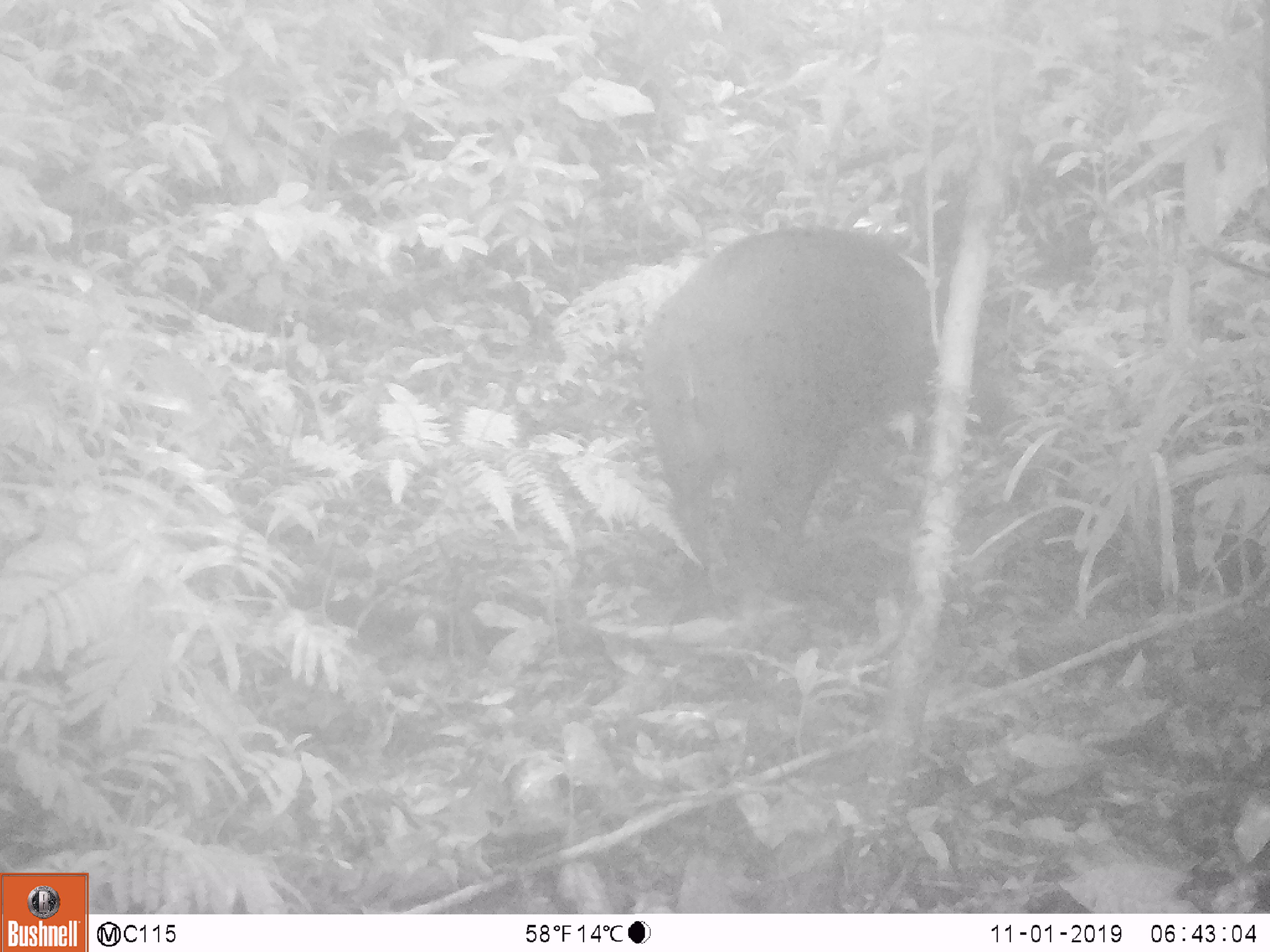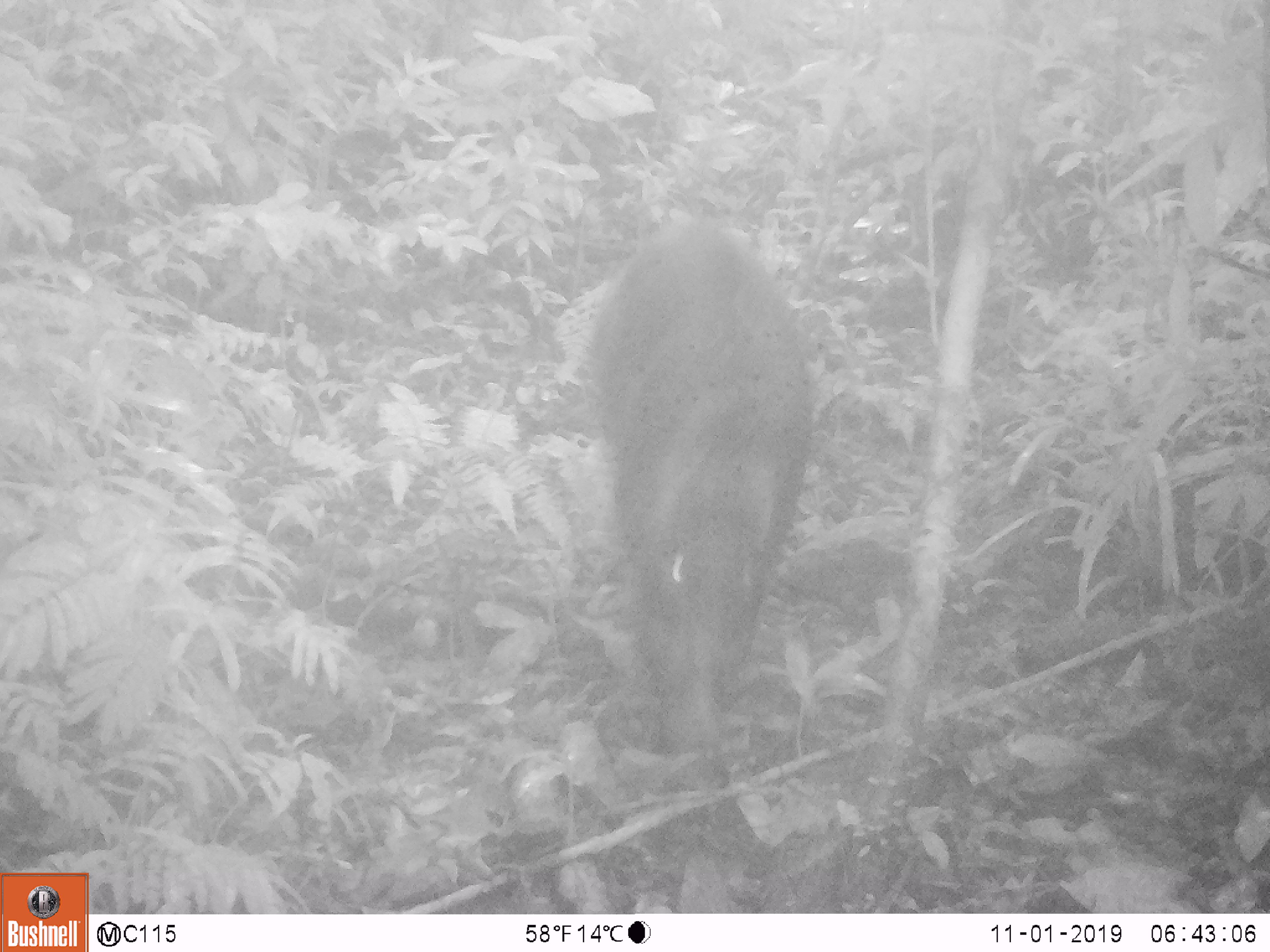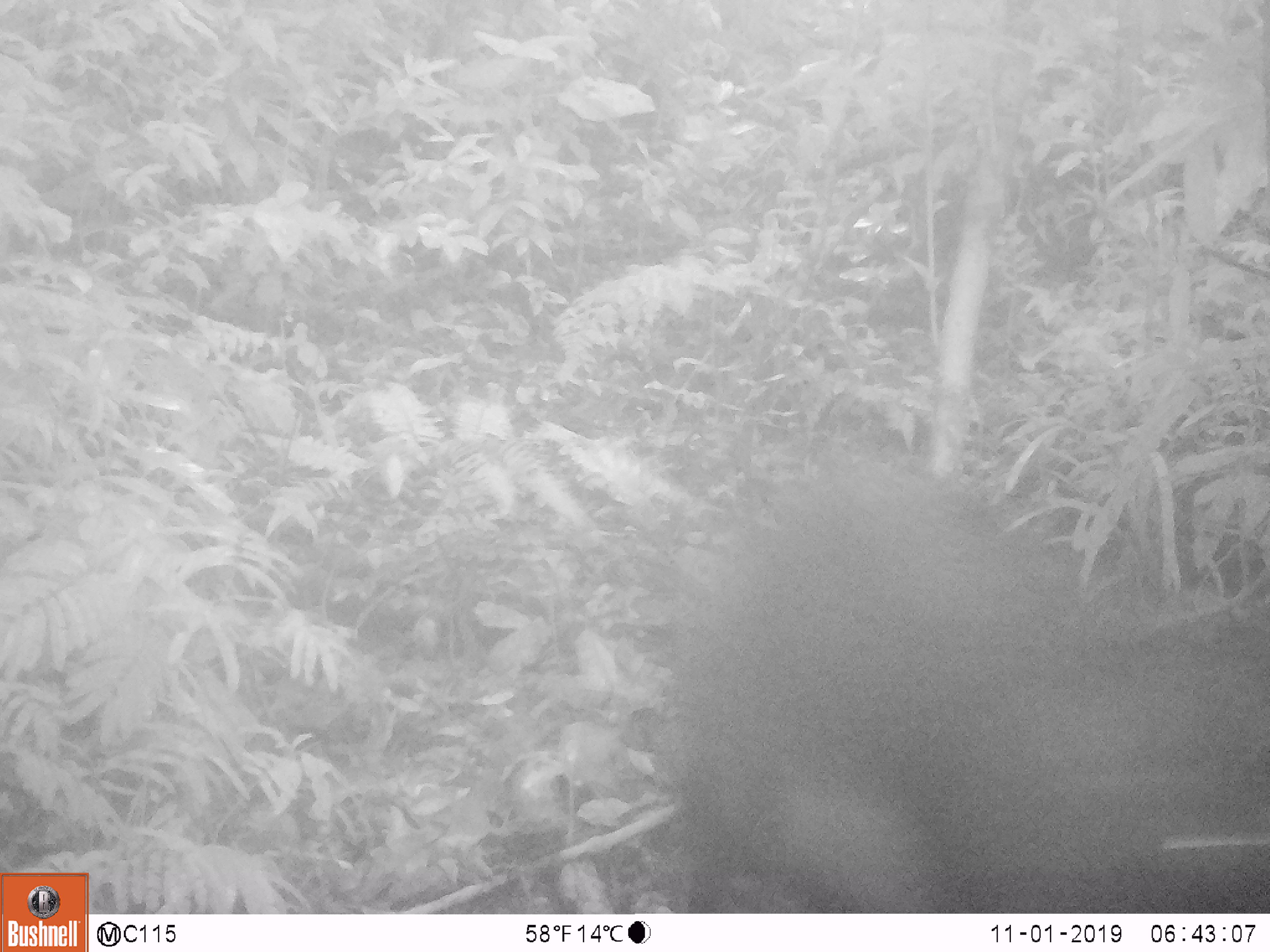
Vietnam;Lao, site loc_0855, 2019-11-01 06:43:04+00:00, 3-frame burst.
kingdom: Animalia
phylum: Chordata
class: Mammalia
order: Artiodactyla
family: Suidae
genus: Sus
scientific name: Sus scrofa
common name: eurasian wild pig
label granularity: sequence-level